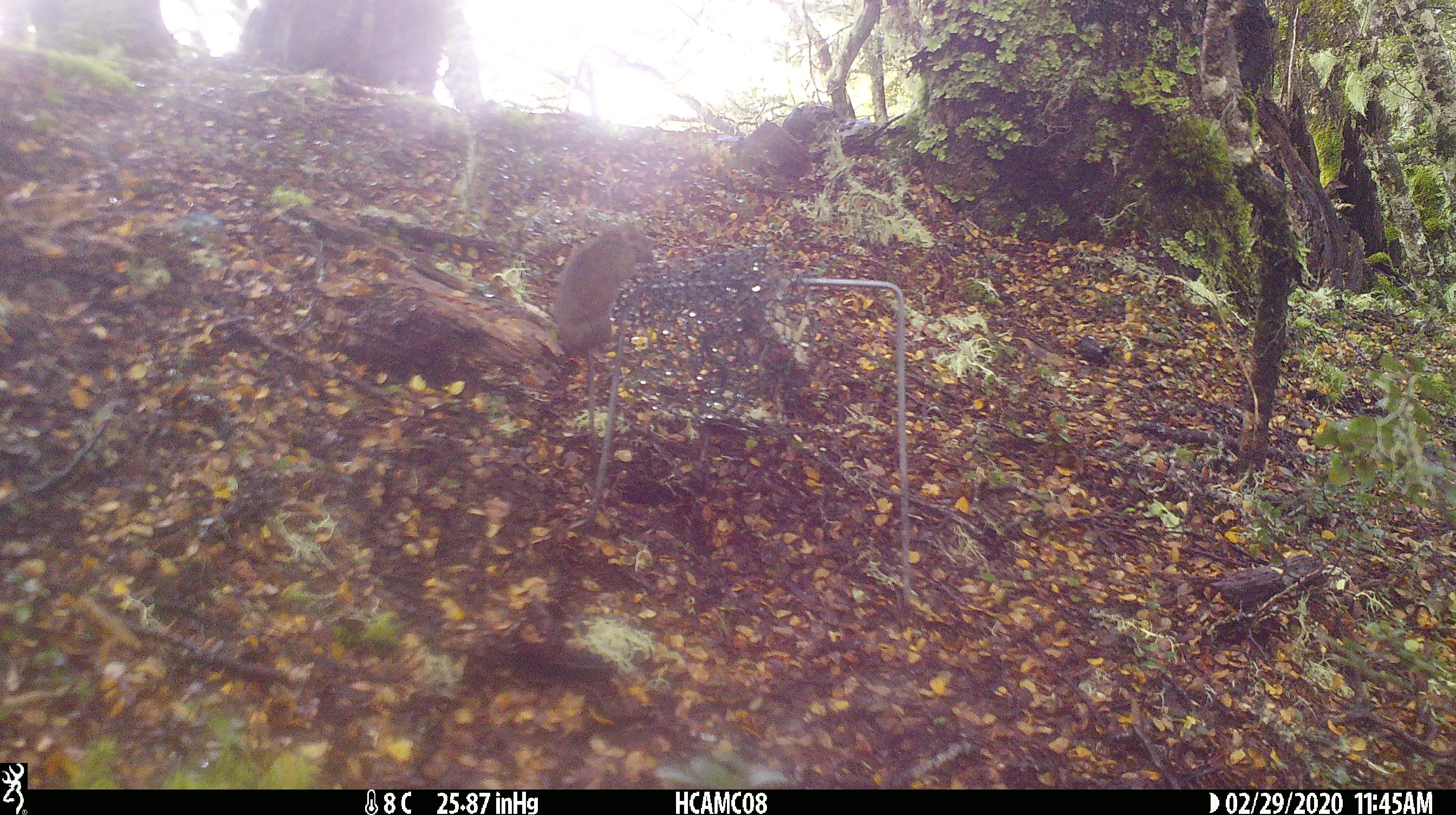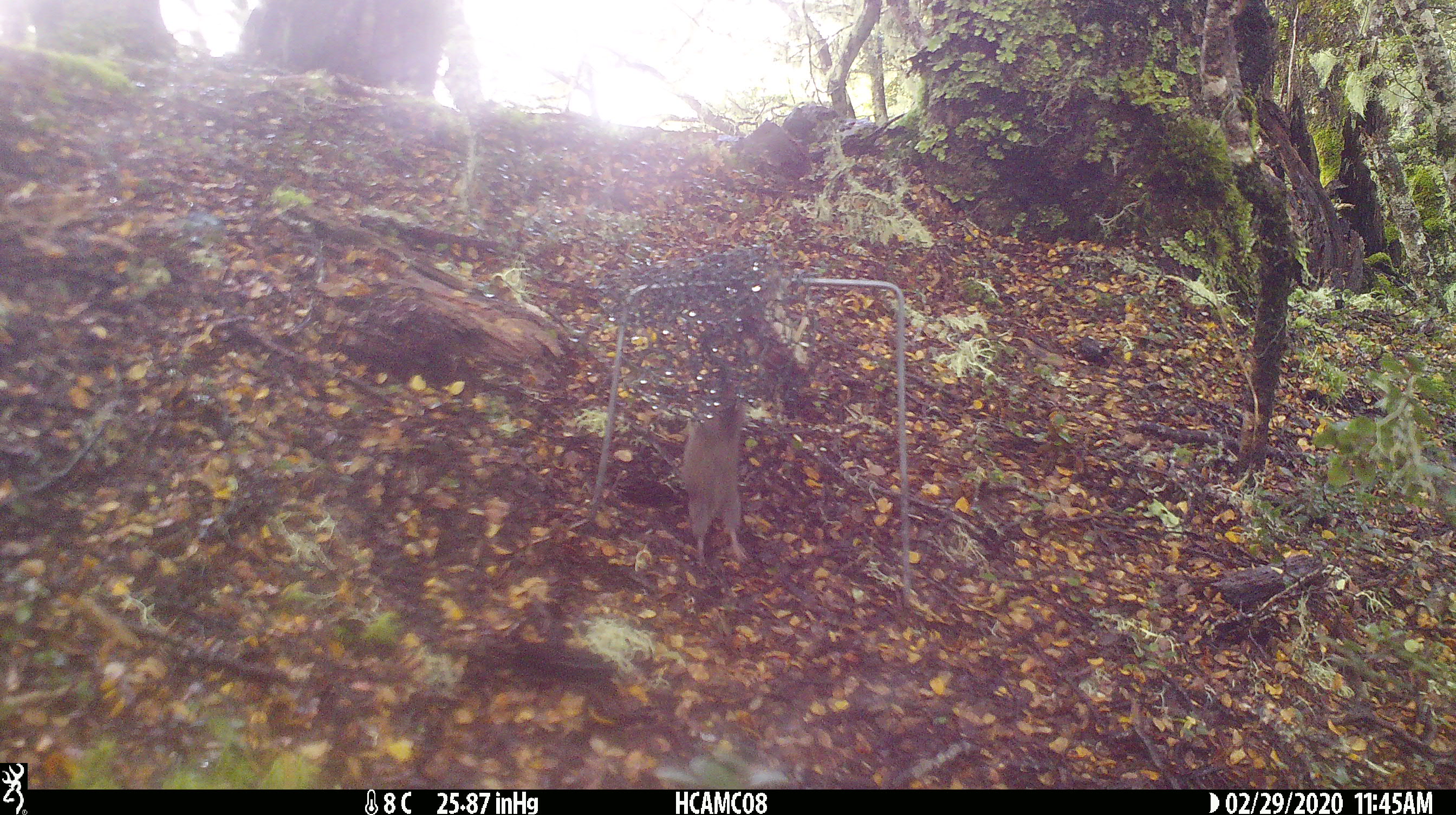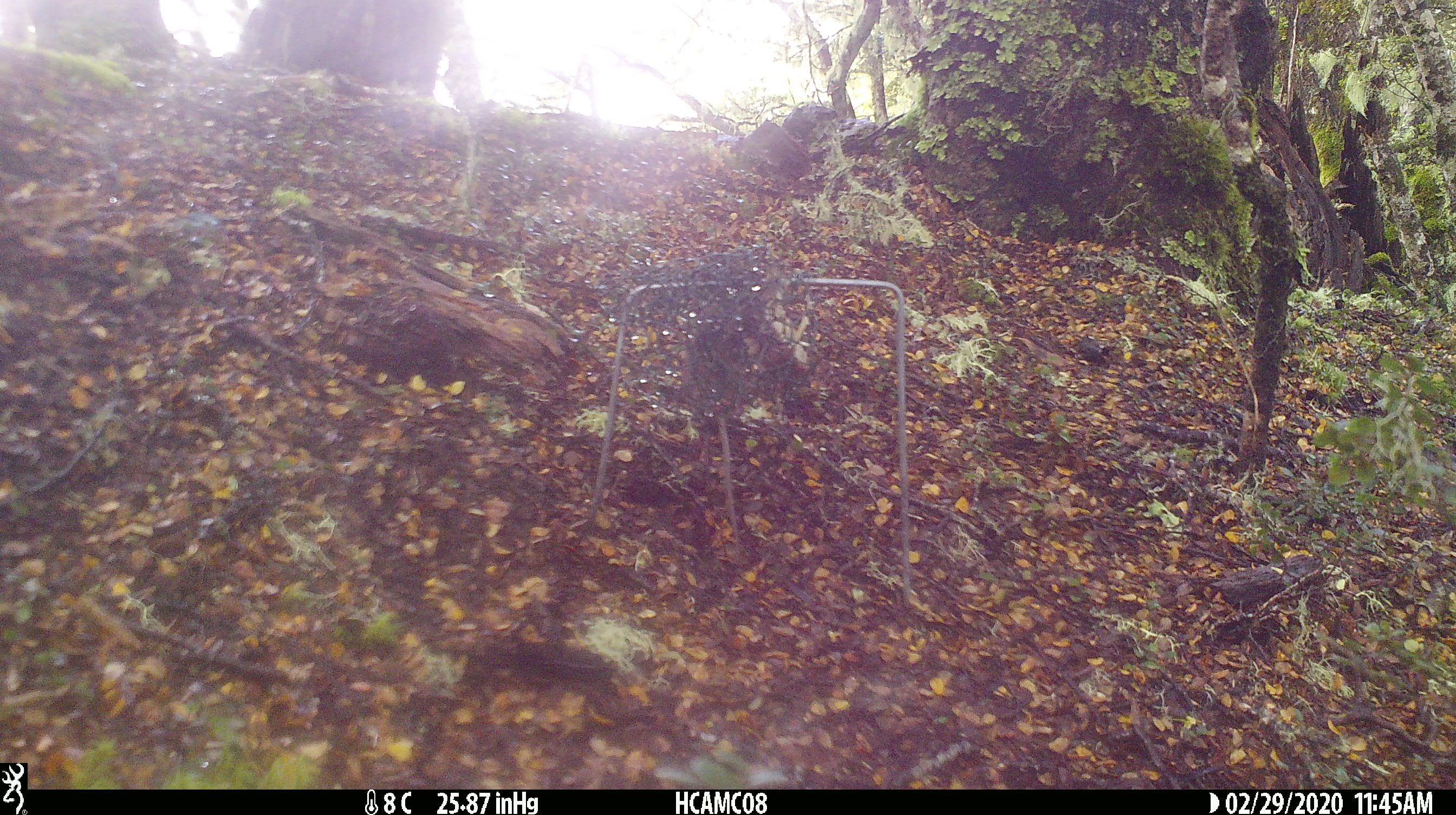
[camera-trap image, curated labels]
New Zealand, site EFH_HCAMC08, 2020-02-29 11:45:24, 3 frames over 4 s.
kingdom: Animalia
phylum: Chordata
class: Mammalia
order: Rodentia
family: Muridae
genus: Mus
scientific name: Mus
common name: mouse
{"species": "mouse (Mus)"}